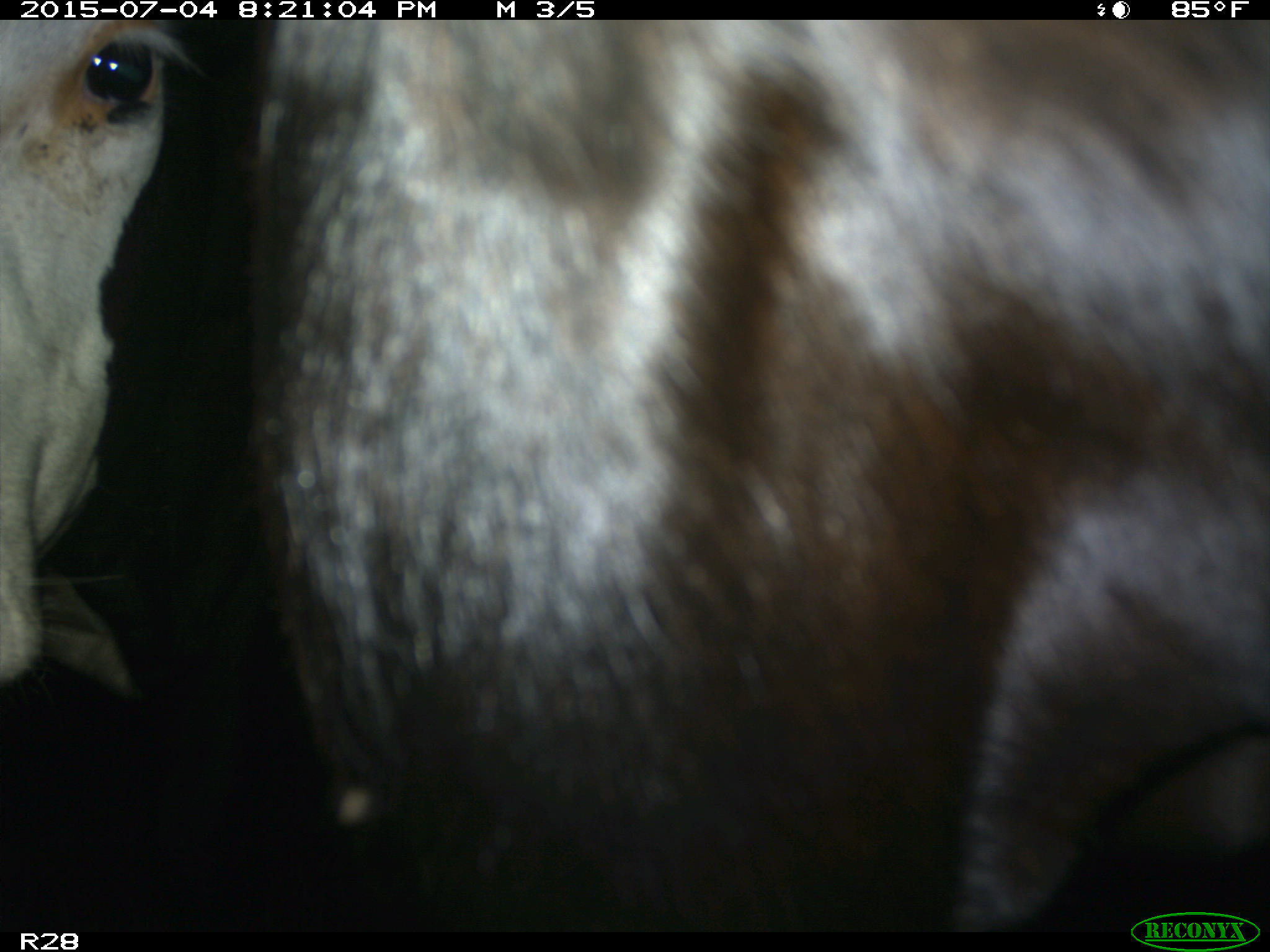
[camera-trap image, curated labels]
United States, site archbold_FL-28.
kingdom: Animalia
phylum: Chordata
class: Mammalia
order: Artiodactyla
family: Bovidae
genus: Bos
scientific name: Bos taurus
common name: domestic cow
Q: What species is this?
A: Bos taurus (domestic cow).